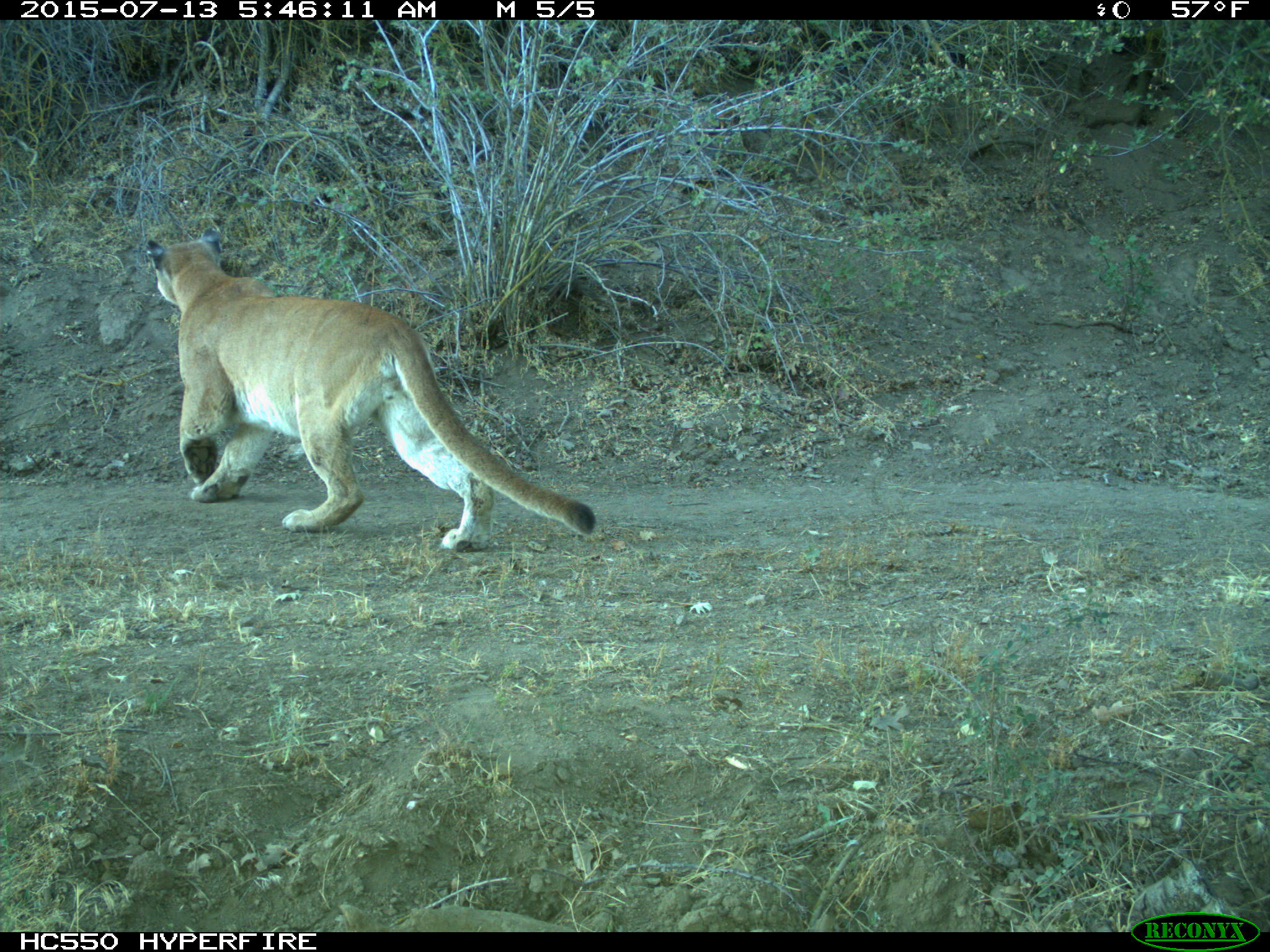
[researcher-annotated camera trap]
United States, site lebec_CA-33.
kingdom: Animalia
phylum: Chordata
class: Mammalia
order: Carnivora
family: Felidae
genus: Puma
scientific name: Puma concolor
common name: mountain lion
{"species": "Puma concolor (mountain lion)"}